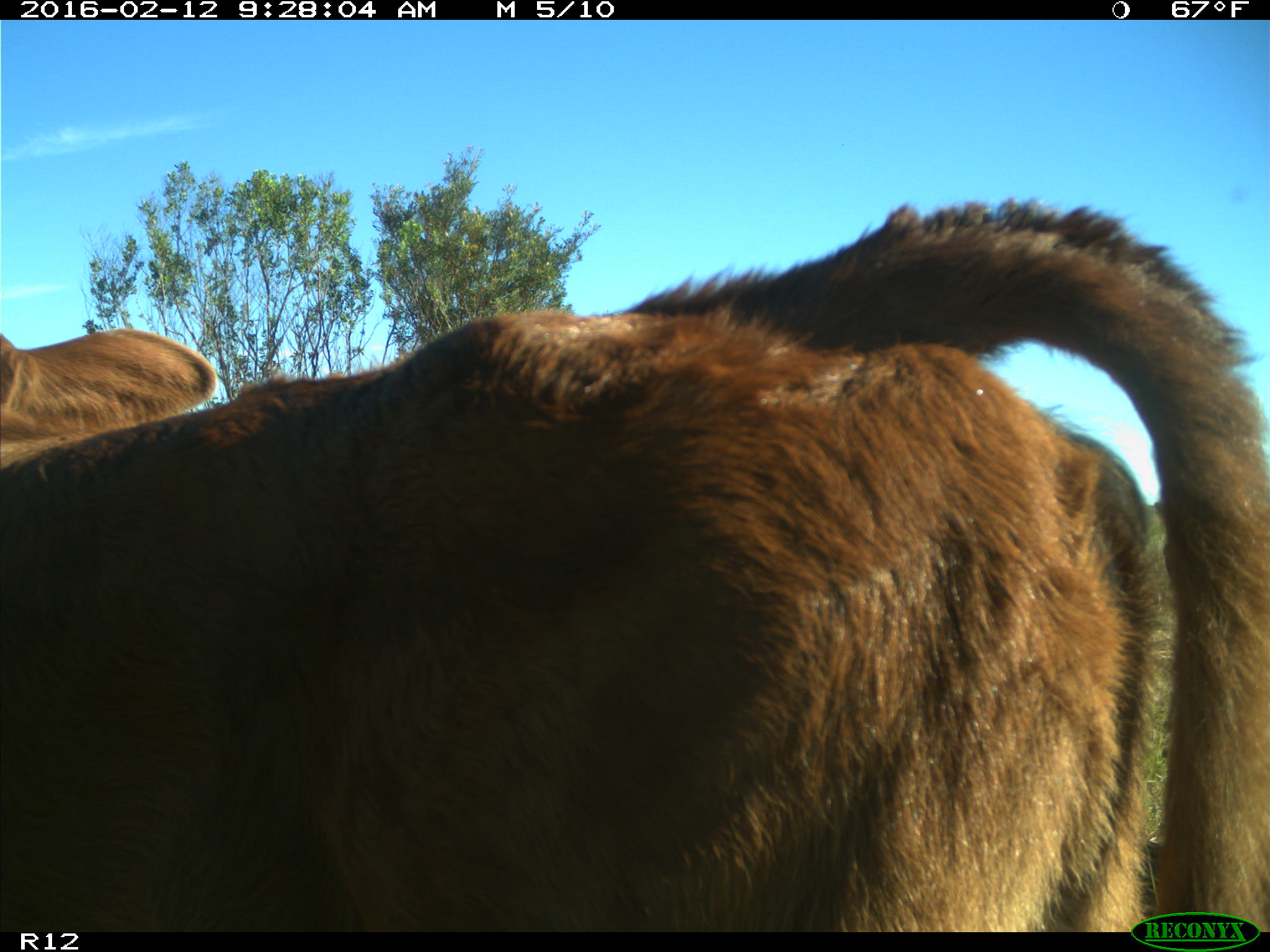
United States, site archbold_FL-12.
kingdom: Animalia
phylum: Chordata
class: Mammalia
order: Artiodactyla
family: Bovidae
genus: Bos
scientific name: Bos taurus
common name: domestic cow